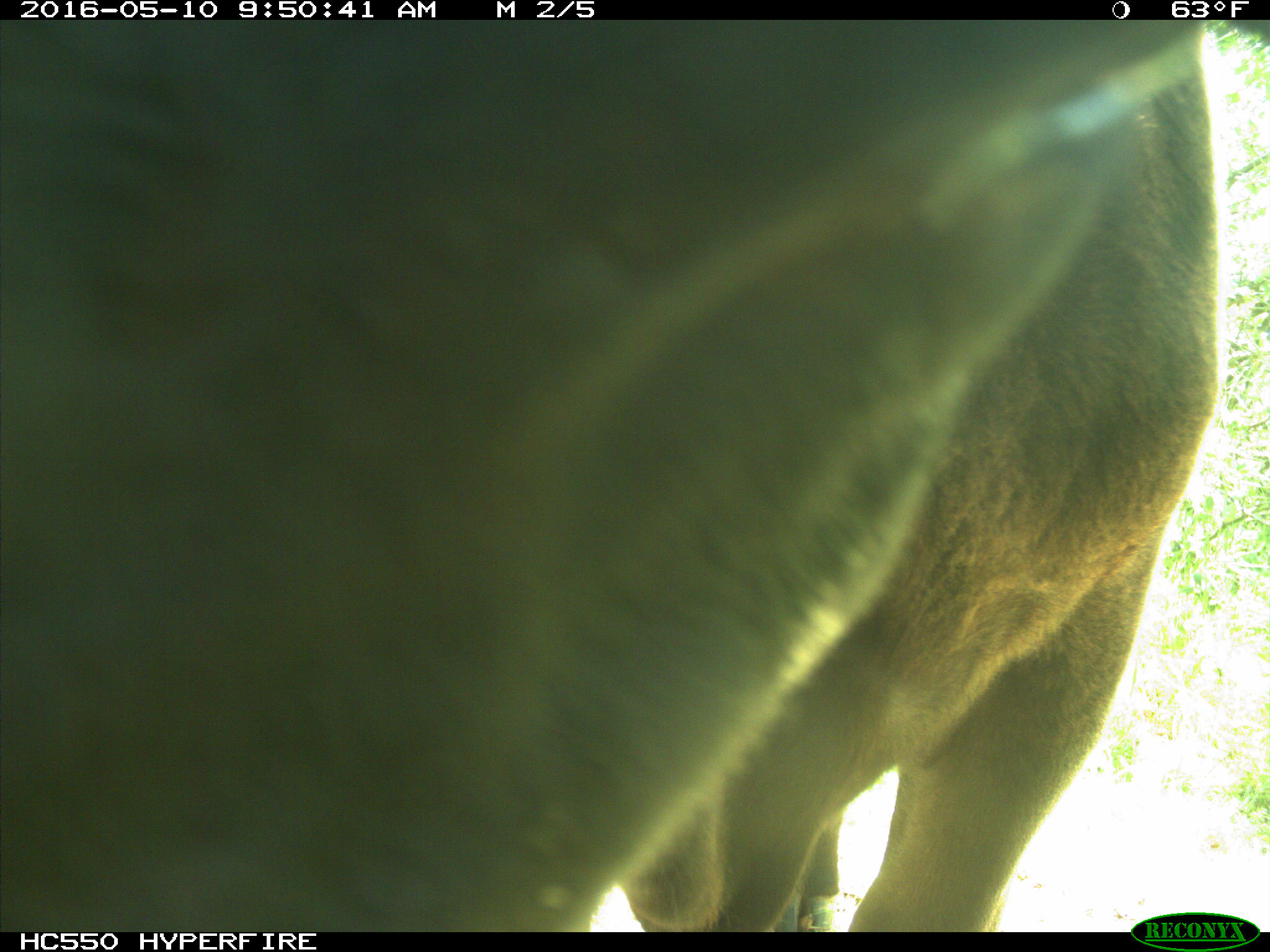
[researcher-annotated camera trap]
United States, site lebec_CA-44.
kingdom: Animalia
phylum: Chordata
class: Mammalia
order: Artiodactyla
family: Bovidae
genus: Bos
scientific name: Bos taurus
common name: domestic cow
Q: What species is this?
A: Bos taurus (domestic cow).